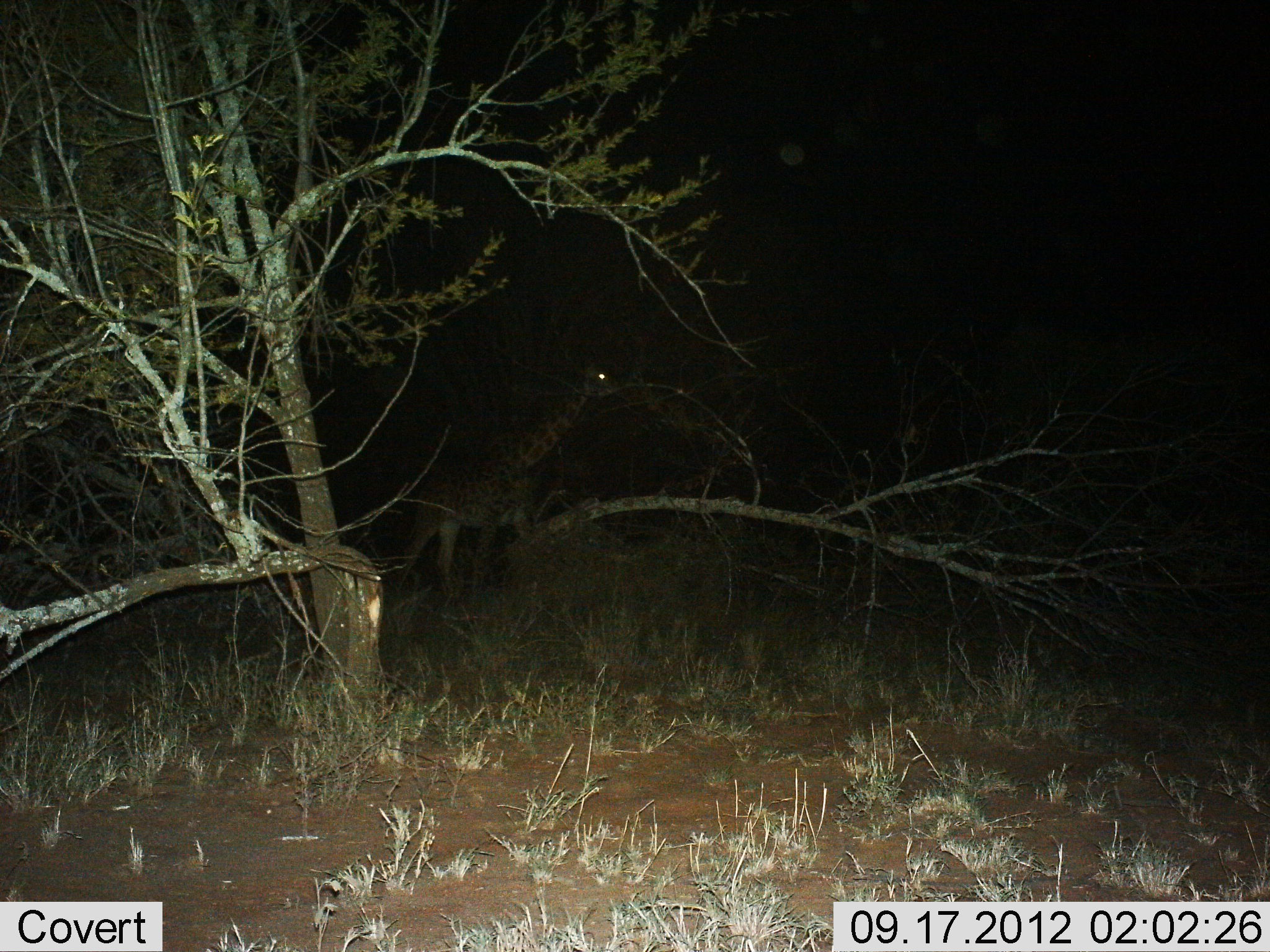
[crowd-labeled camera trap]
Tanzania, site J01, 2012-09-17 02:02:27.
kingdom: Animalia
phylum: Chordata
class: Mammalia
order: Artiodactyla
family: Giraffidae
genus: Giraffa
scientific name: Giraffa camelopardalis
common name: giraffe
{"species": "giraffe (Giraffa camelopardalis)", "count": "1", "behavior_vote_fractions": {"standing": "30%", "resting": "0%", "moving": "60%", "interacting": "0%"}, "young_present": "10%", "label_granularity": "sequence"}